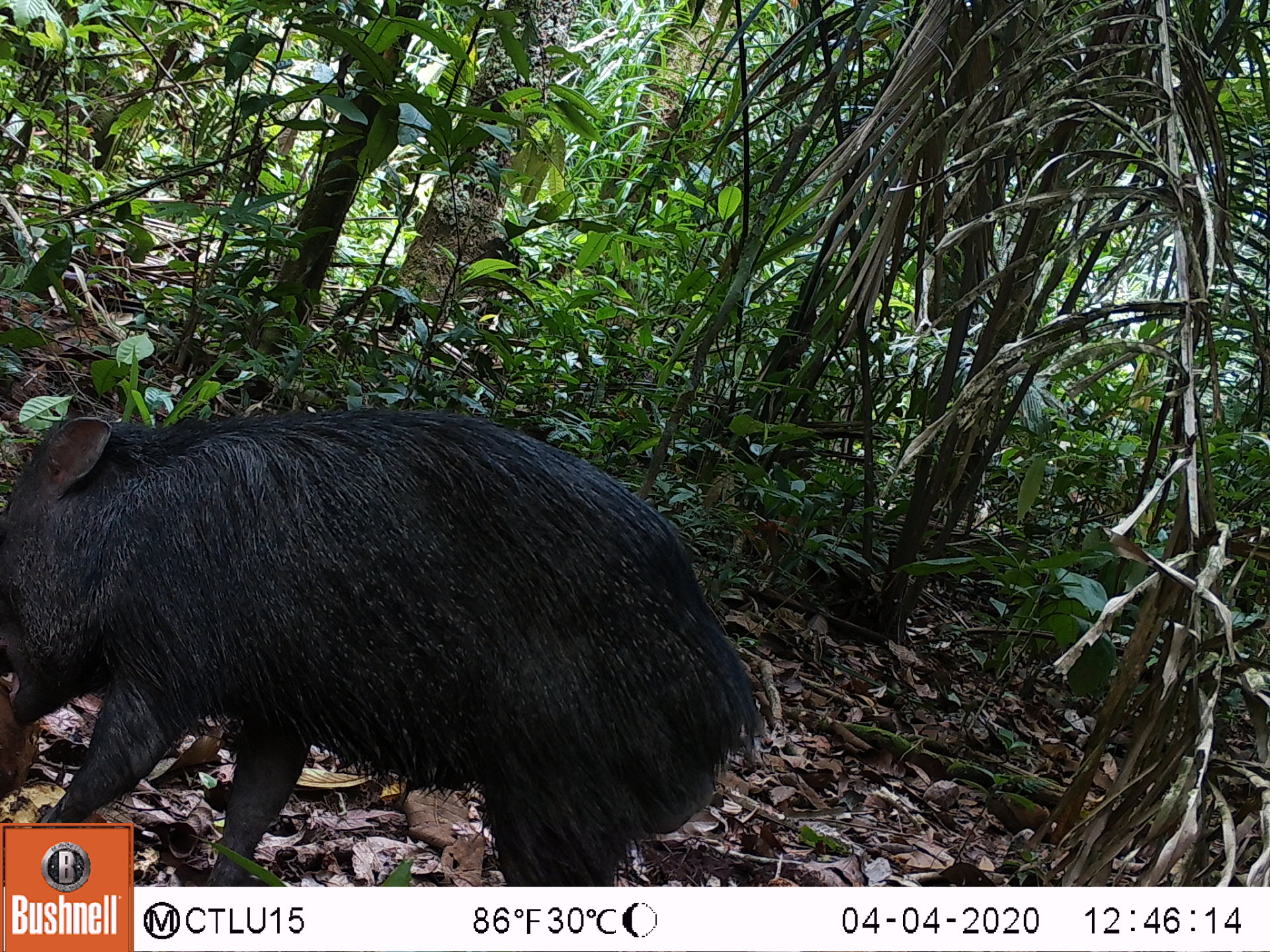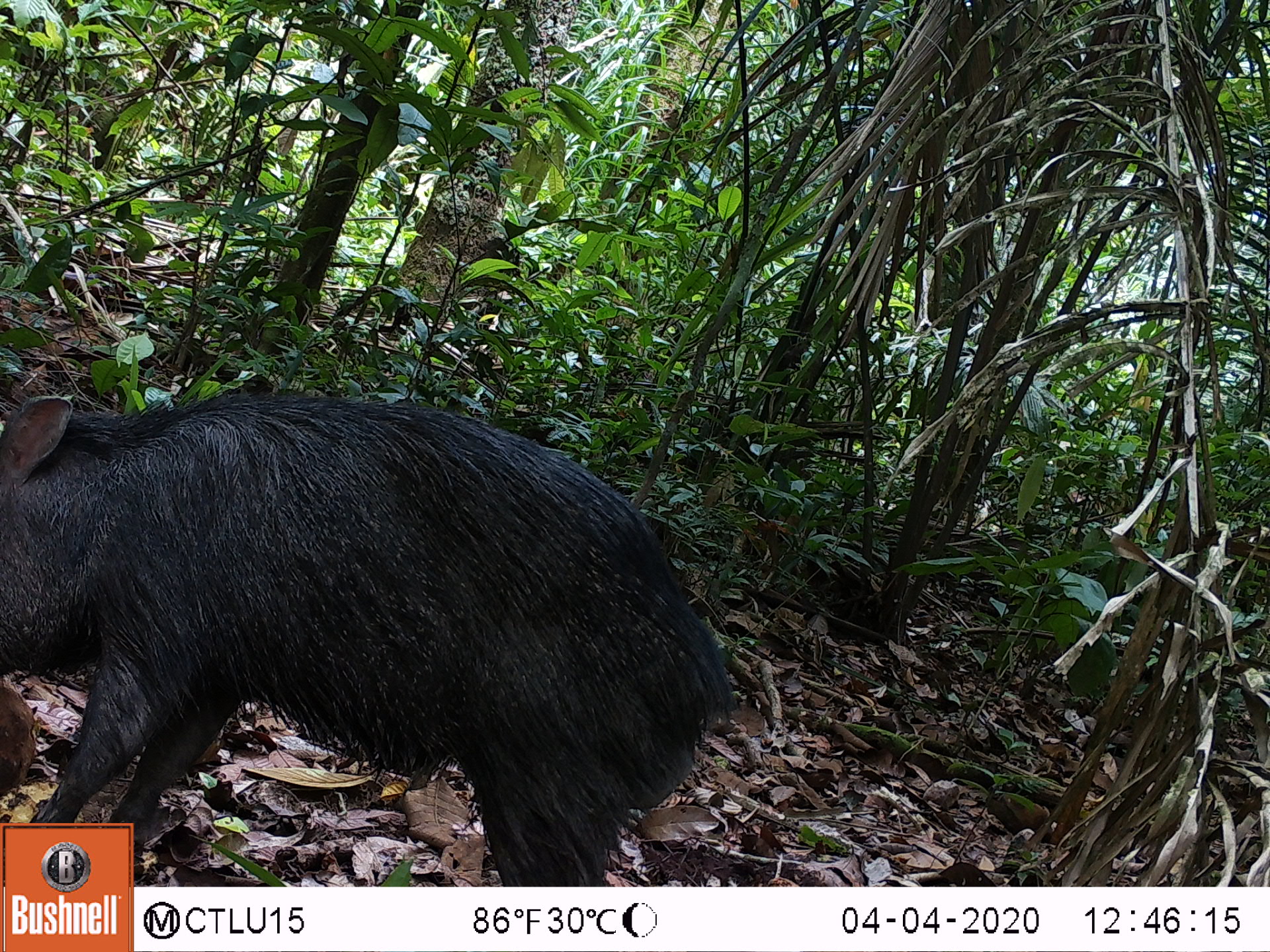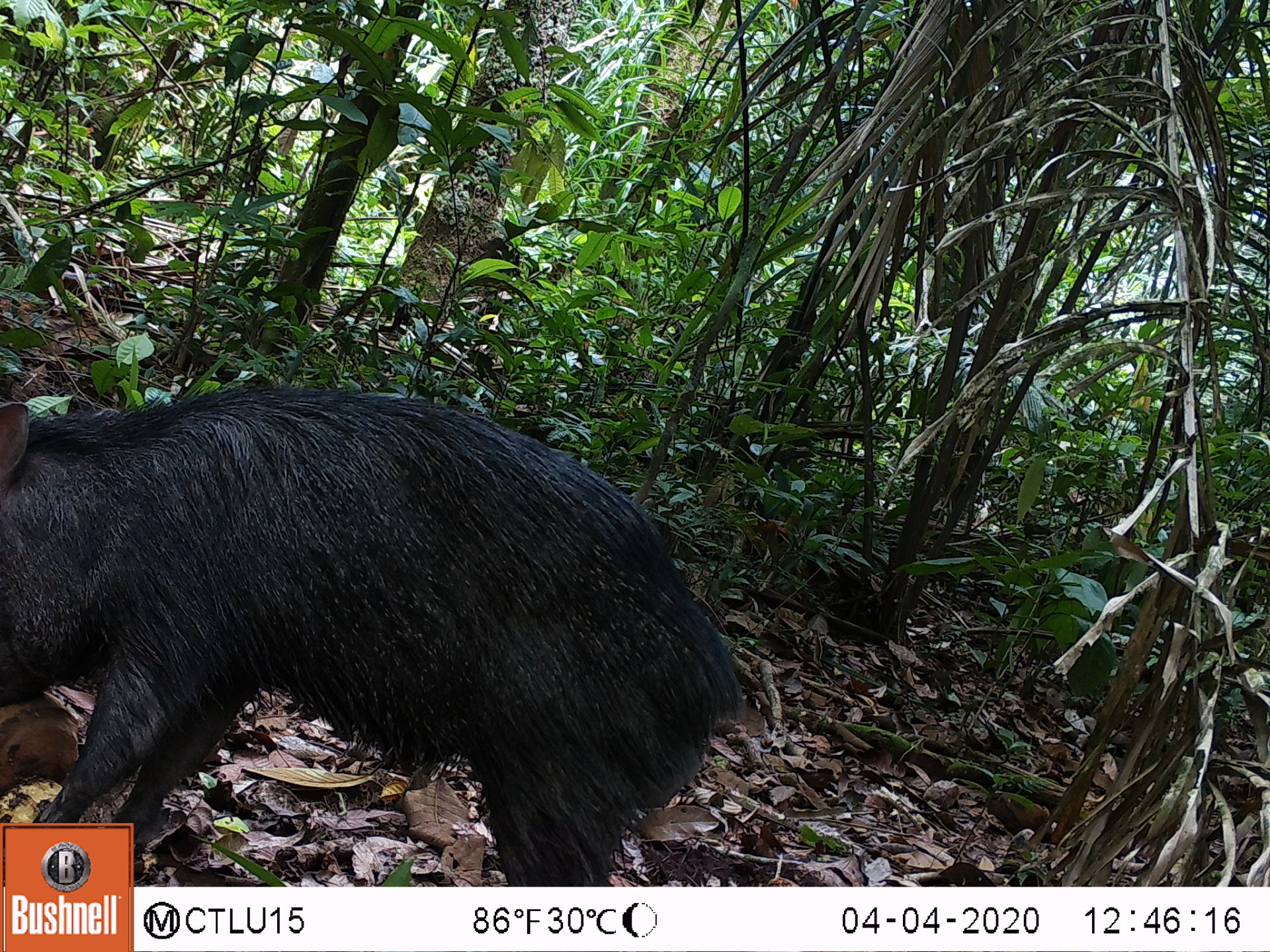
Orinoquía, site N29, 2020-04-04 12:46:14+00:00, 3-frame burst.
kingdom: Animalia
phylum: Chordata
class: Mammalia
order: Artiodactyla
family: Tayassuidae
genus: Pecari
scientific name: Pecari tajacu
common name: collared peccary